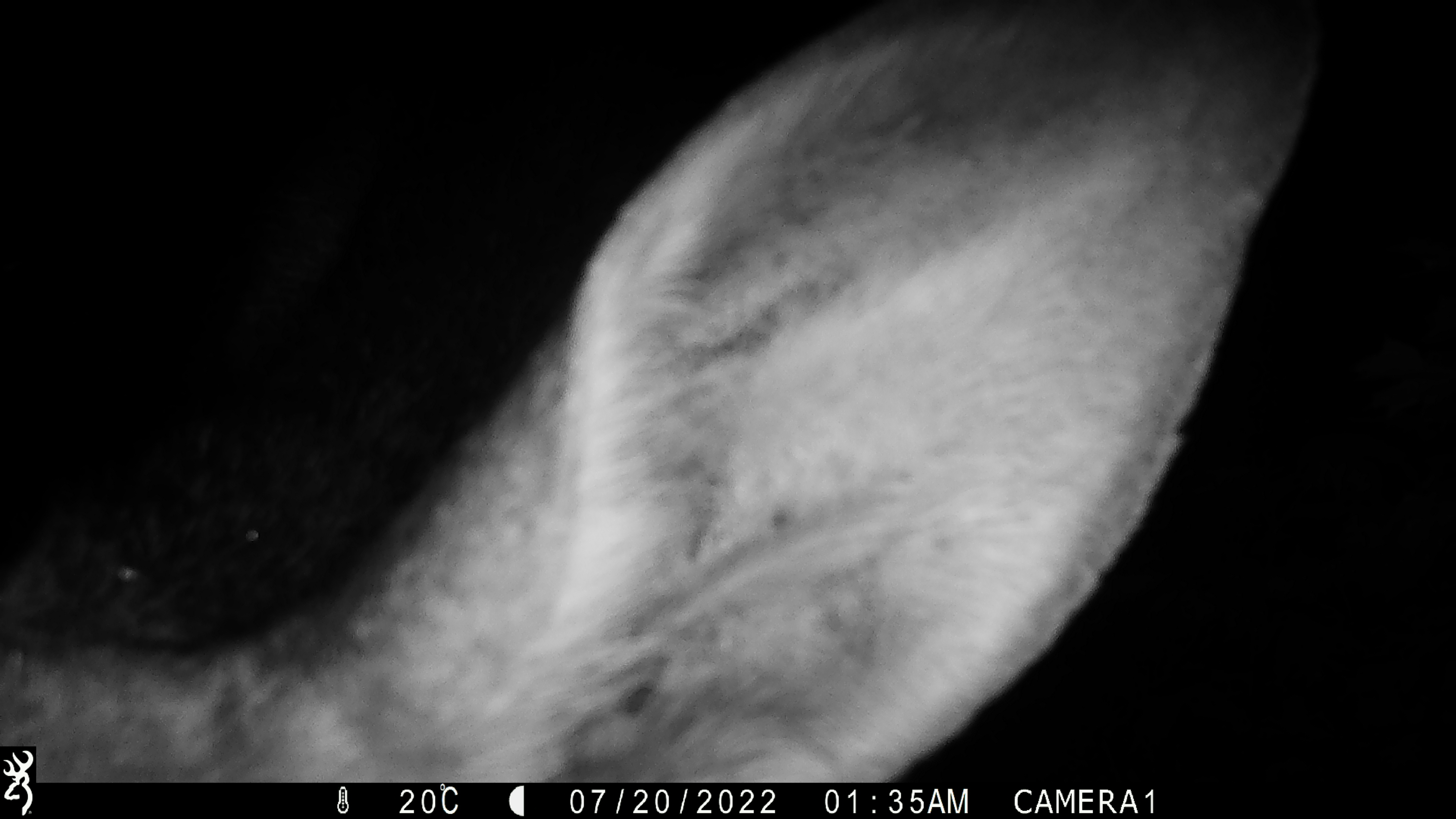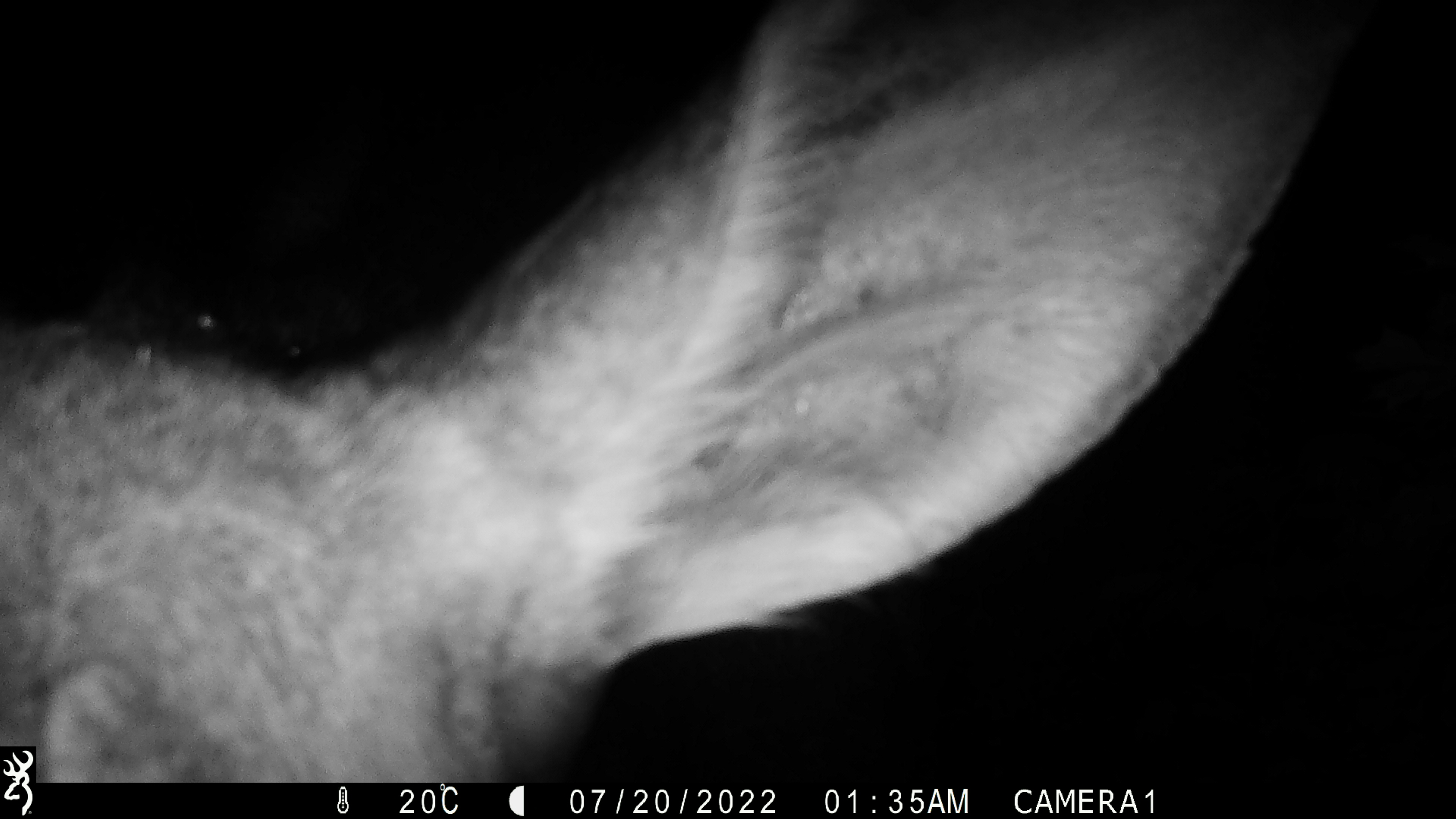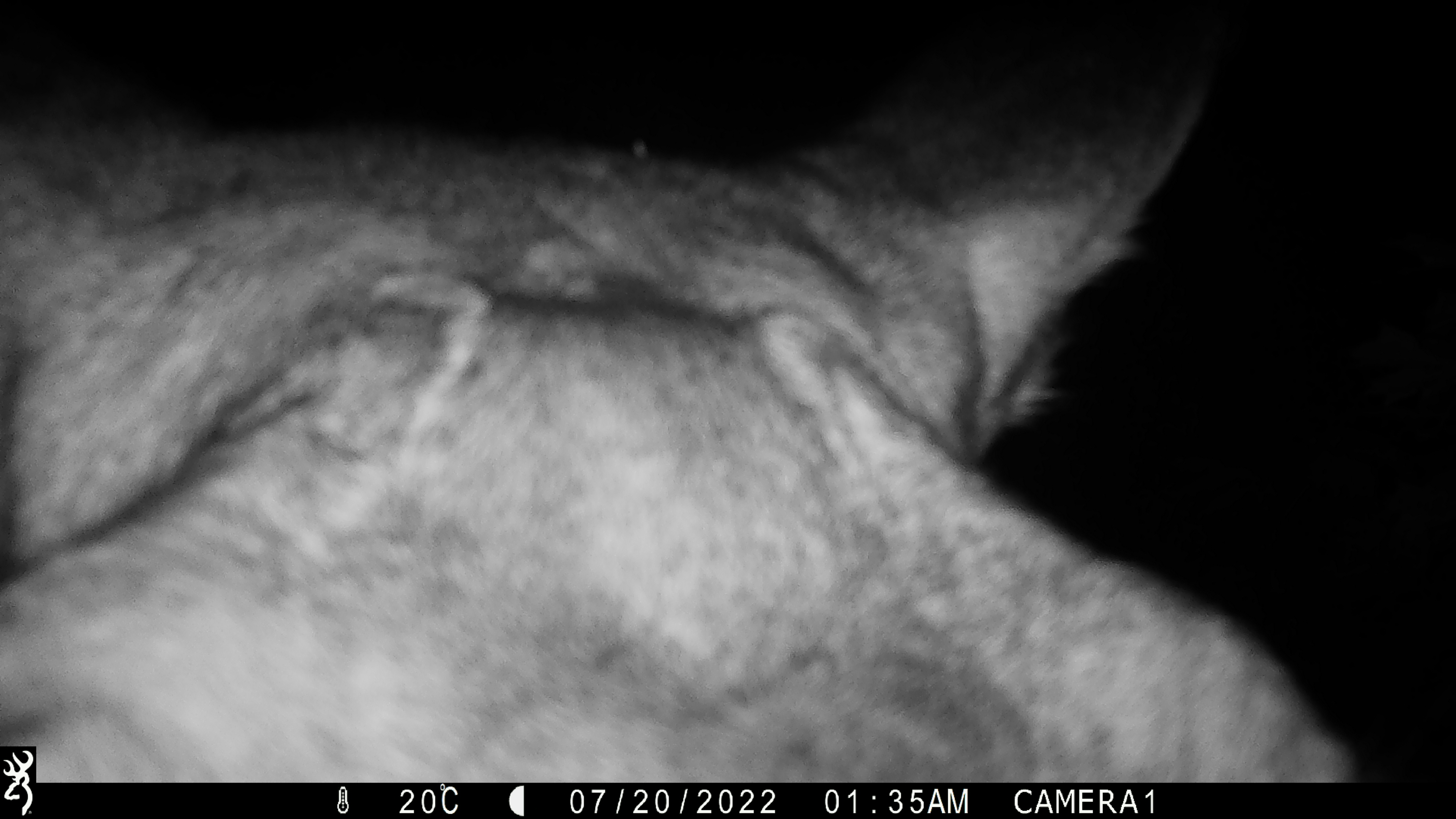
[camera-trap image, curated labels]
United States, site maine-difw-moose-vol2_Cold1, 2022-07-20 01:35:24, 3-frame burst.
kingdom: Animalia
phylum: Chordata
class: Mammalia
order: Artiodactyla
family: Cervidae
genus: Alces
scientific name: Alces alces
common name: moose